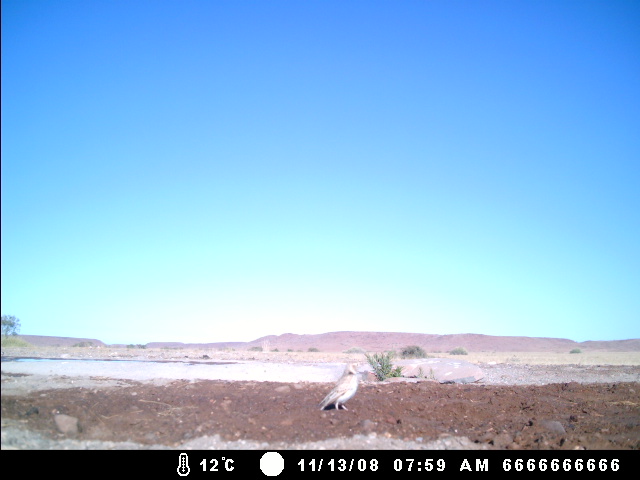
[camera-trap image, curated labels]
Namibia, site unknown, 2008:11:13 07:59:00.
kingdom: Animalia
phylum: Chordata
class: Aves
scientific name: Aves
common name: birds